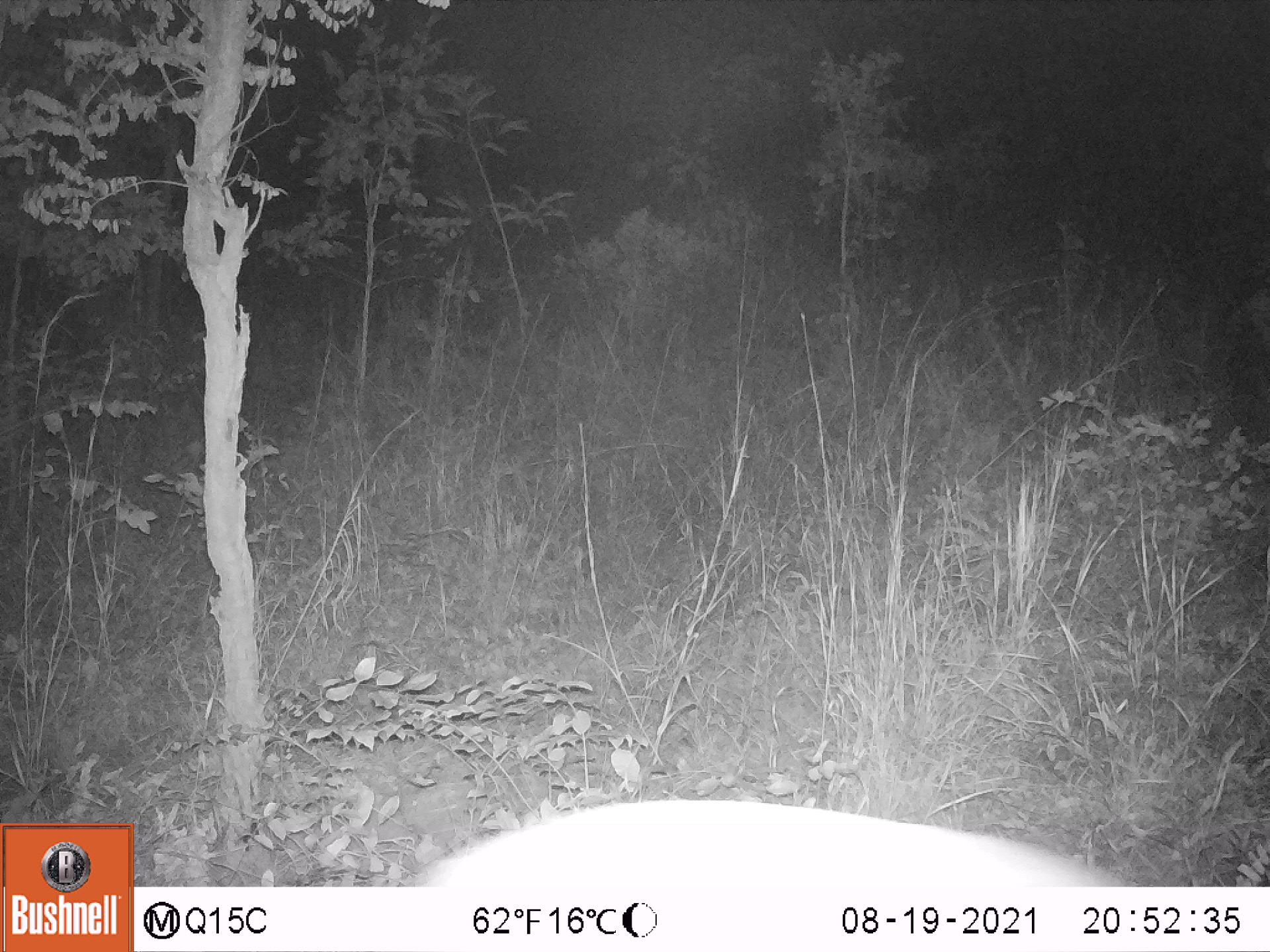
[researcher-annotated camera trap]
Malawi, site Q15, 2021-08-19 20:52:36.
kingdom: Animalia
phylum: Chordata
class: Mammalia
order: Artiodactyla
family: Bovidae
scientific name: Antilopinae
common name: small antelope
Small antelope (Antilopinae), count 1.